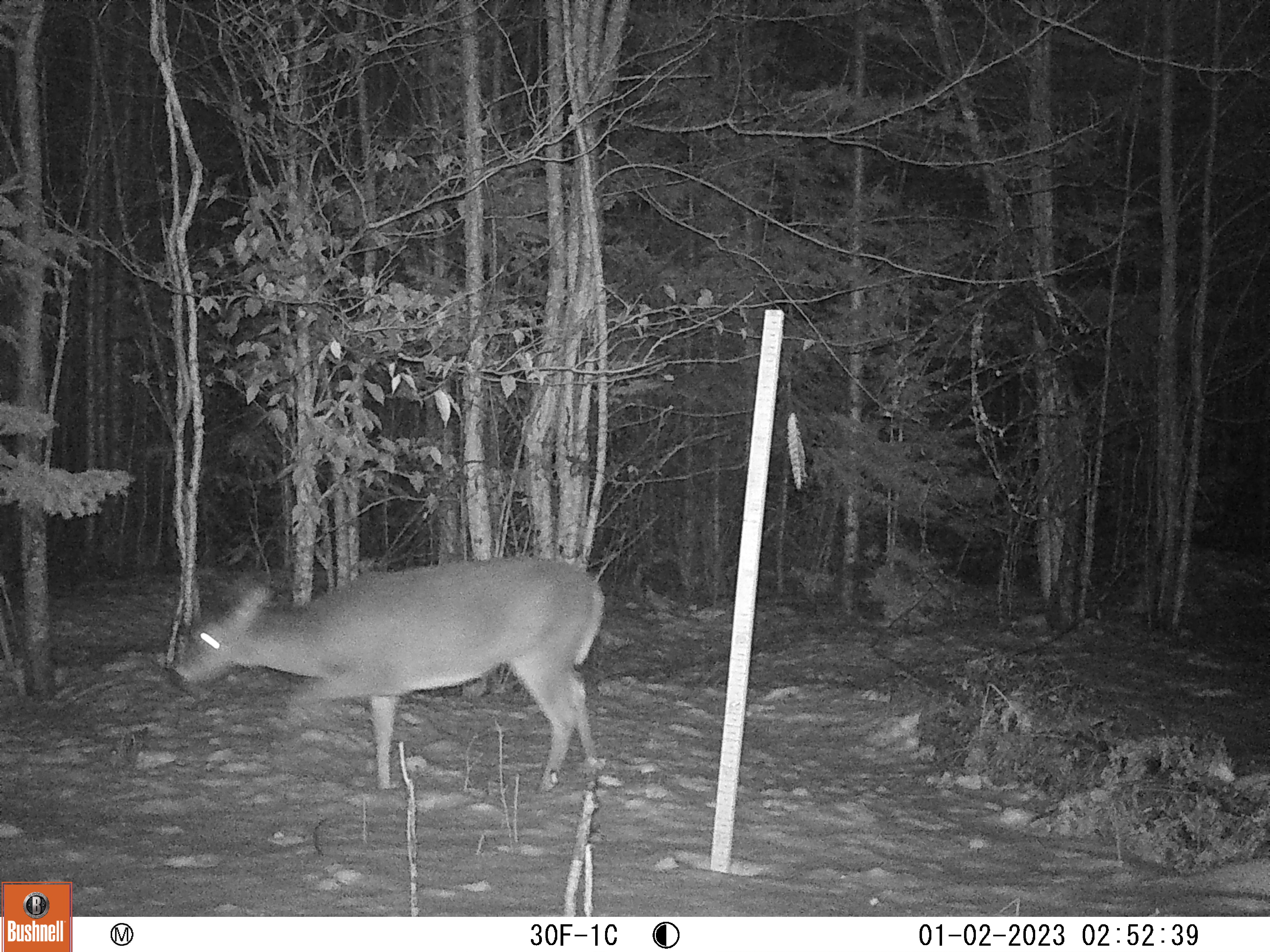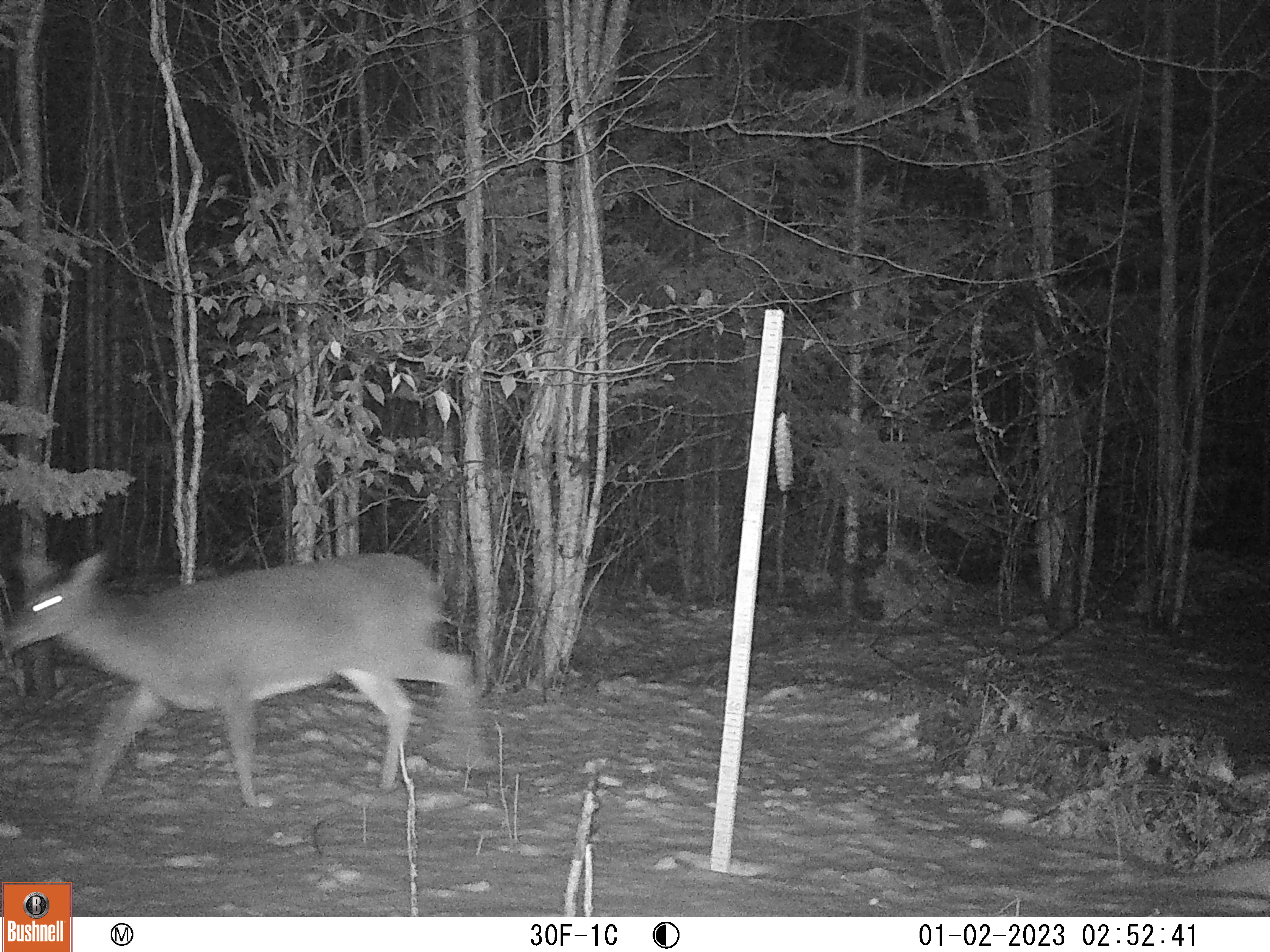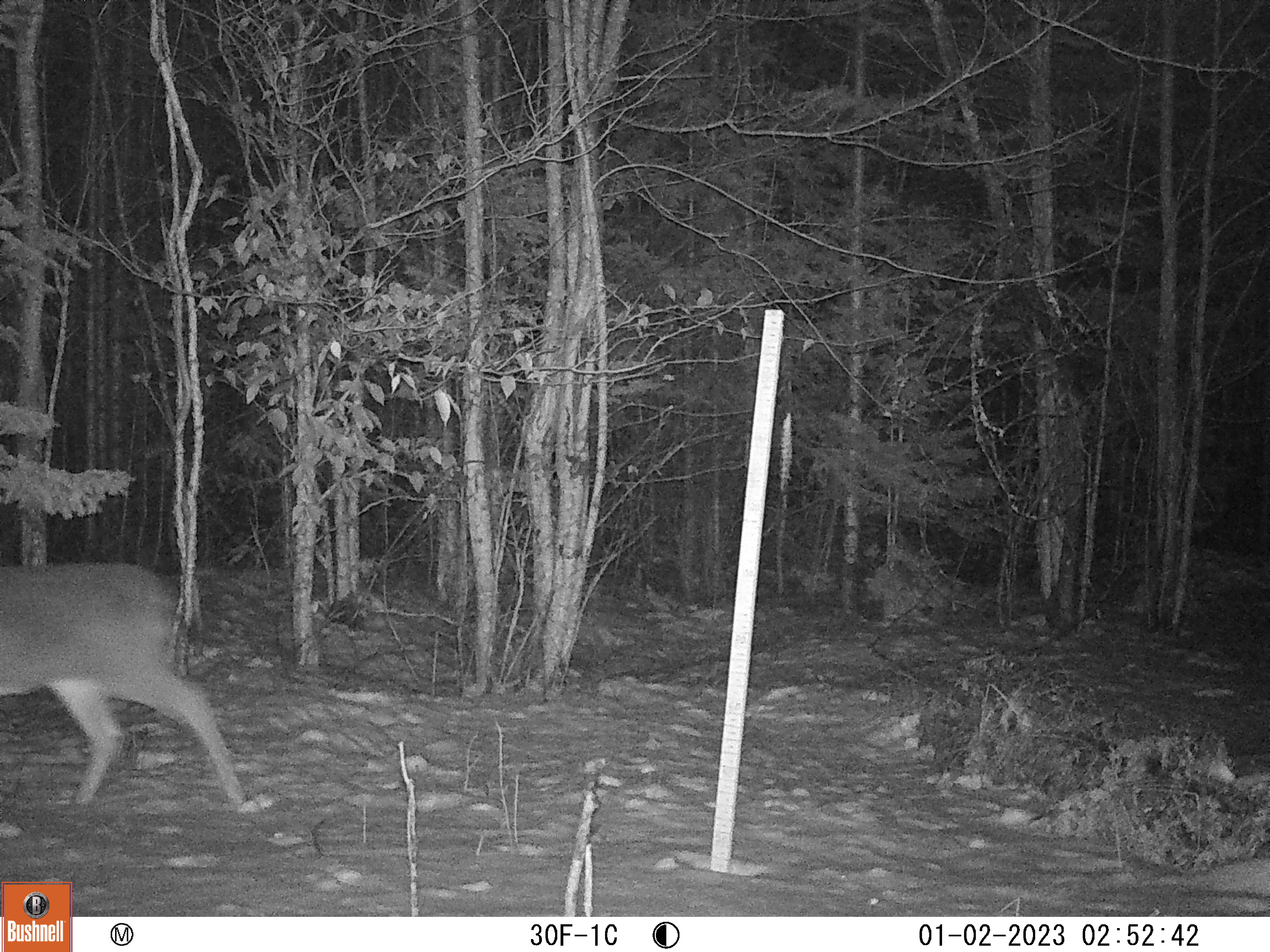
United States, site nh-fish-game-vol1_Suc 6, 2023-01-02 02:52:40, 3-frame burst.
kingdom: Animalia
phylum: Chordata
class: Mammalia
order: Artiodactyla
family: Cervidae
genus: Odocoileus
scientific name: Odocoileus virginianus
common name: white-tailed deer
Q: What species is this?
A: White-tailed deer (Odocoileus virginianus).